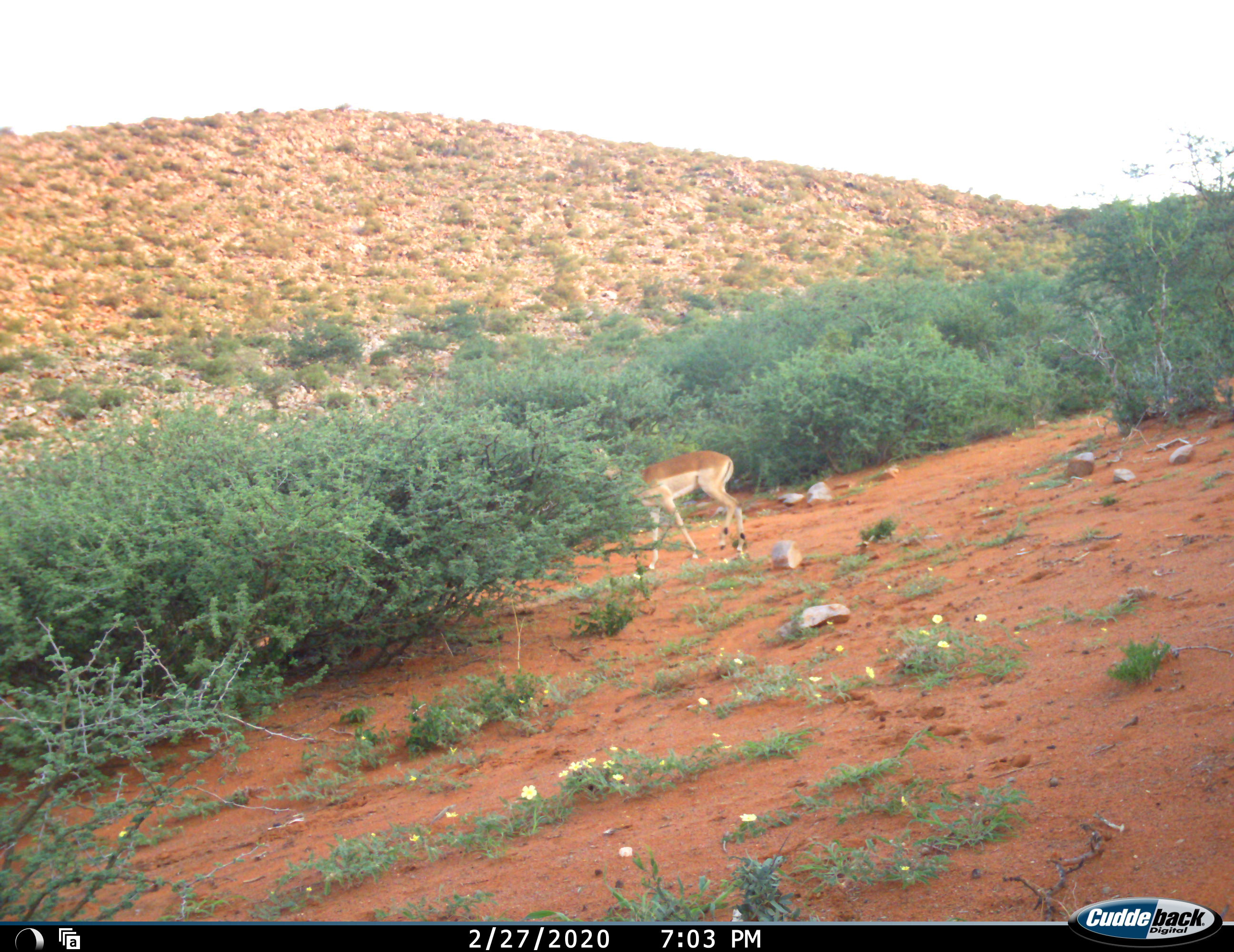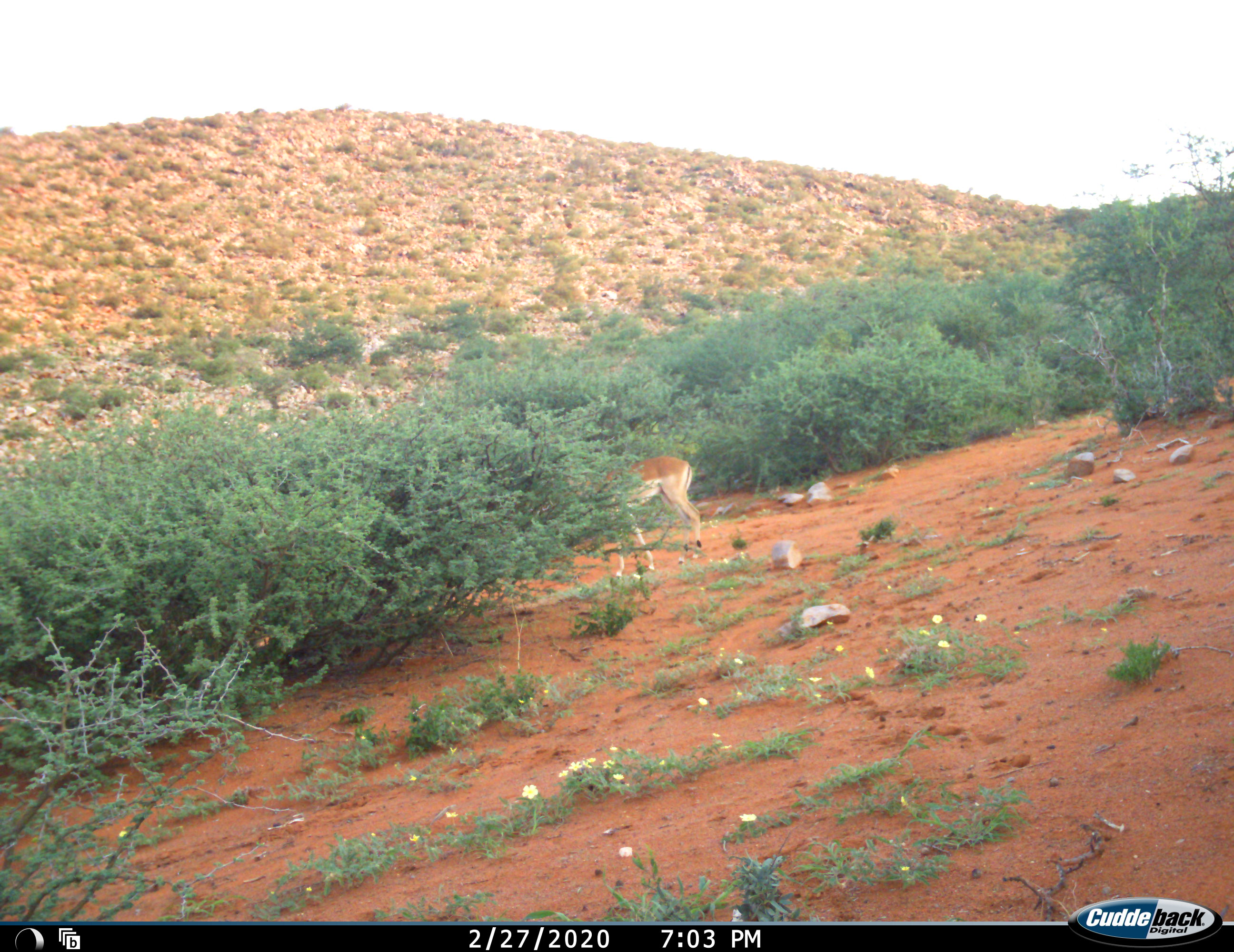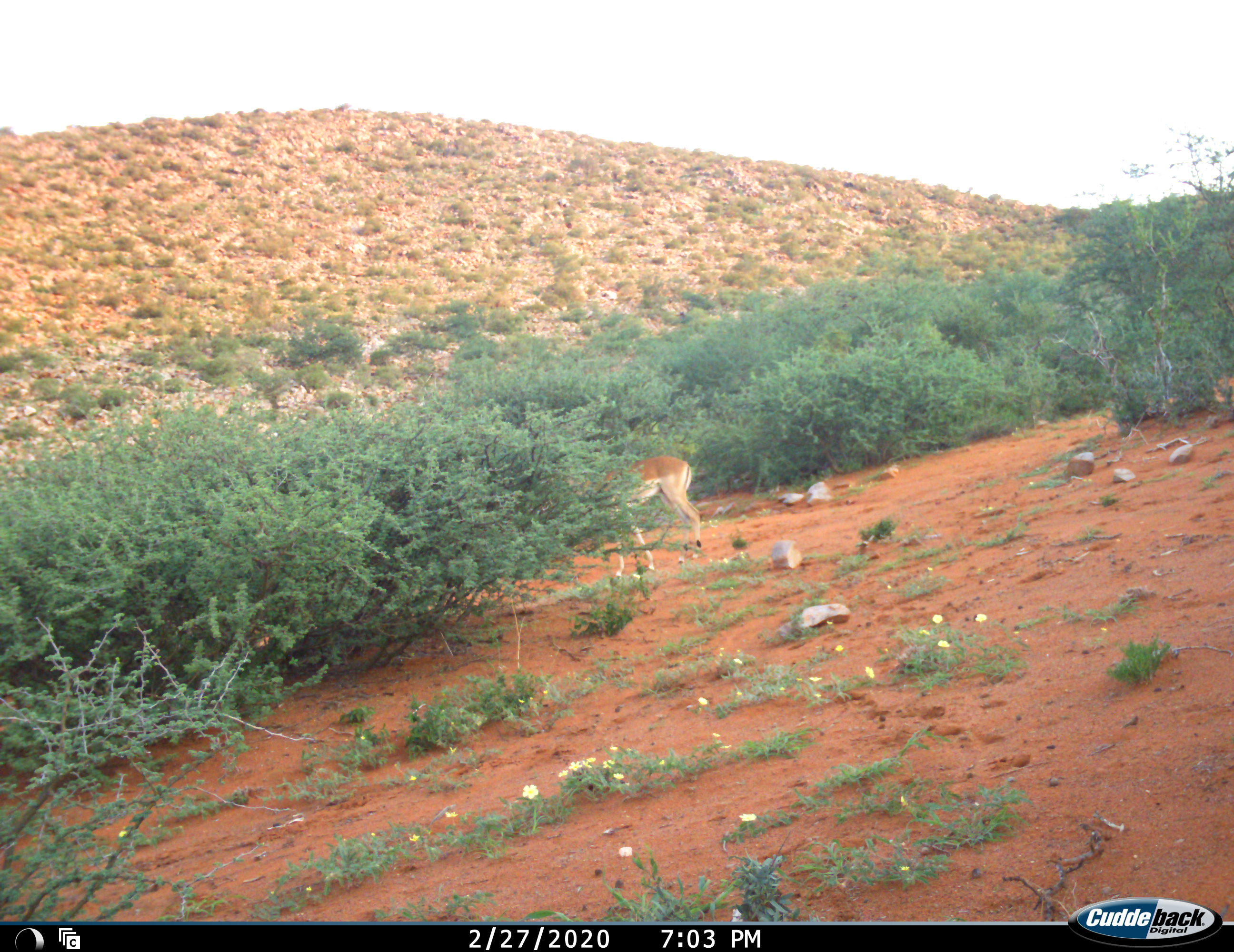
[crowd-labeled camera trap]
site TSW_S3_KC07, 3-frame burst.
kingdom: Animalia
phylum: Chordata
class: Mammalia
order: Artiodactyla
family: Bovidae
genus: Aepyceros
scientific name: Aepyceros melampus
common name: impala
Impala (Aepyceros melampus), count 1. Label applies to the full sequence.